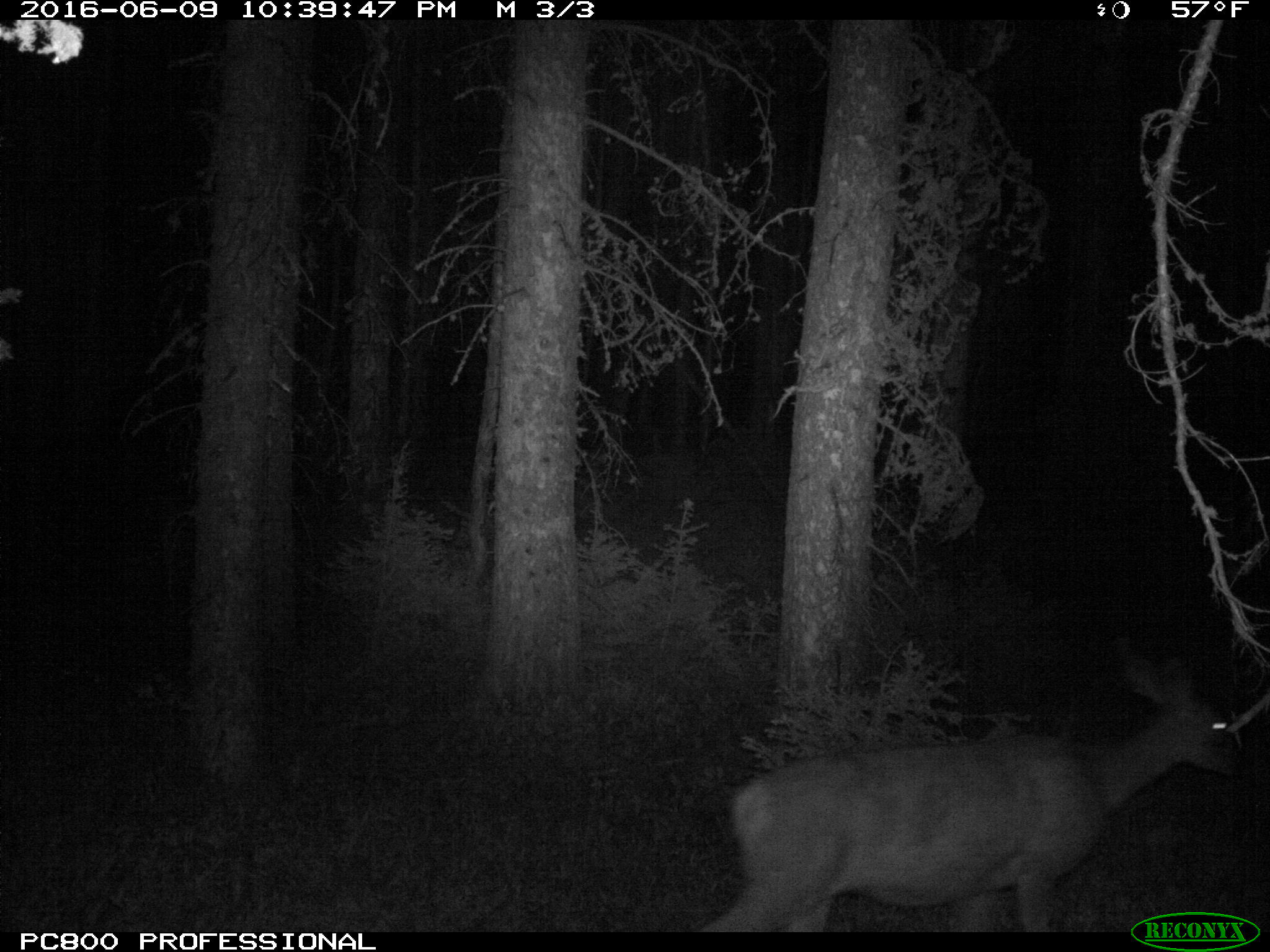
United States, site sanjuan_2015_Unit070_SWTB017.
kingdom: Animalia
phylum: Chordata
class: Mammalia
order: Artiodactyla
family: Cervidae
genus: Odocoileus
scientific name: Odocoileus hemionus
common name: mule deer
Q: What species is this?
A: Odocoileus hemionus (mule deer).